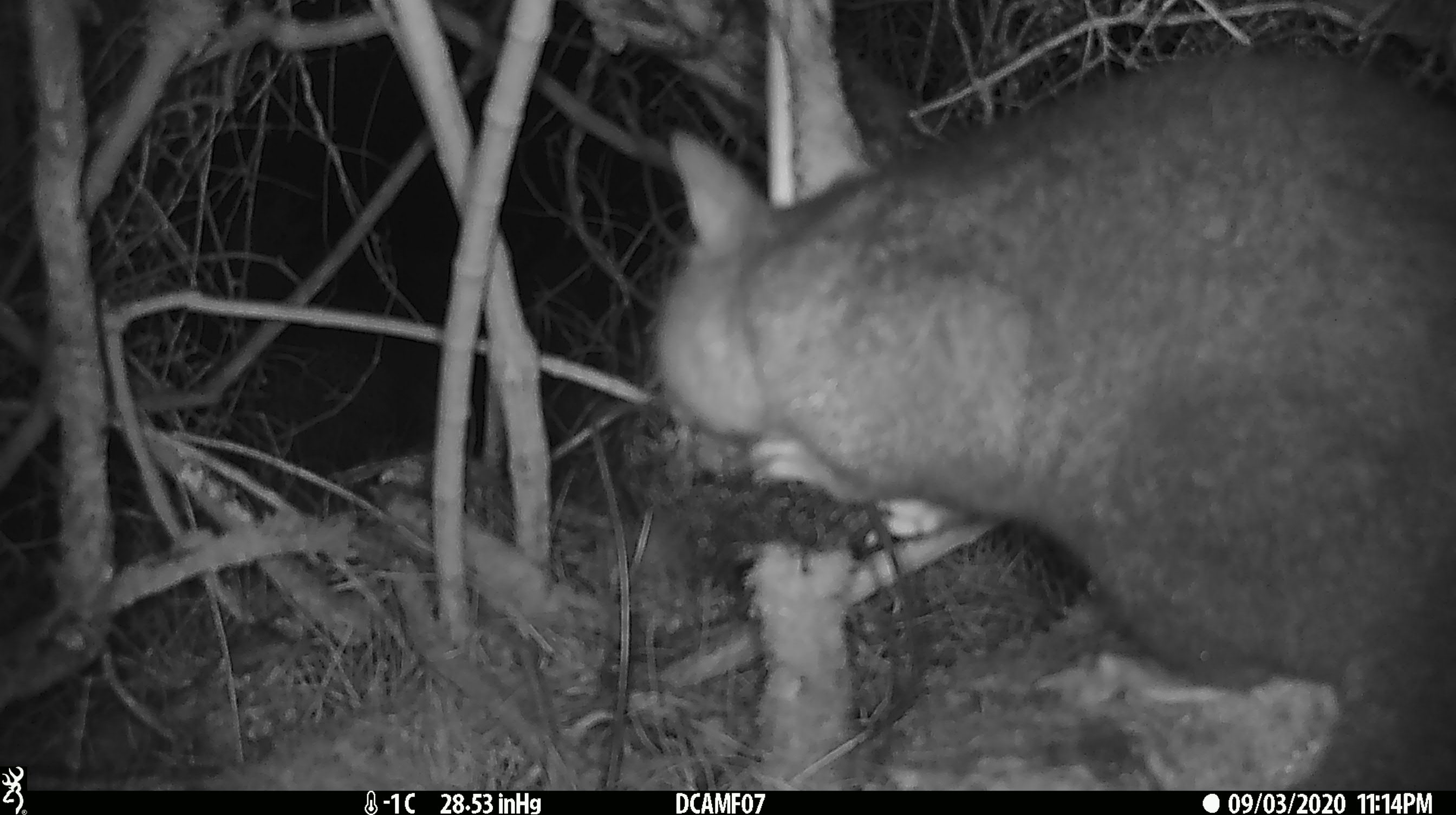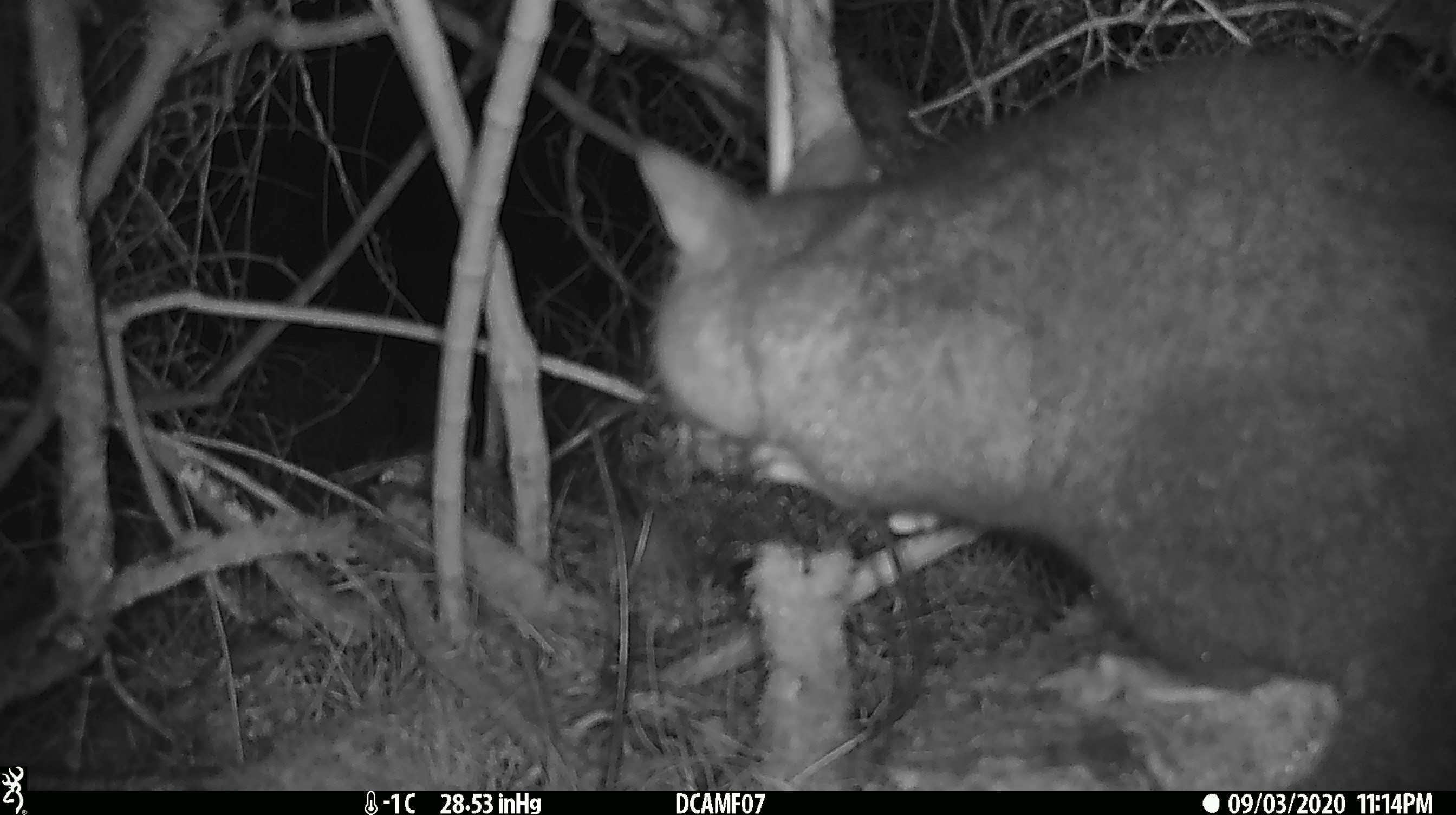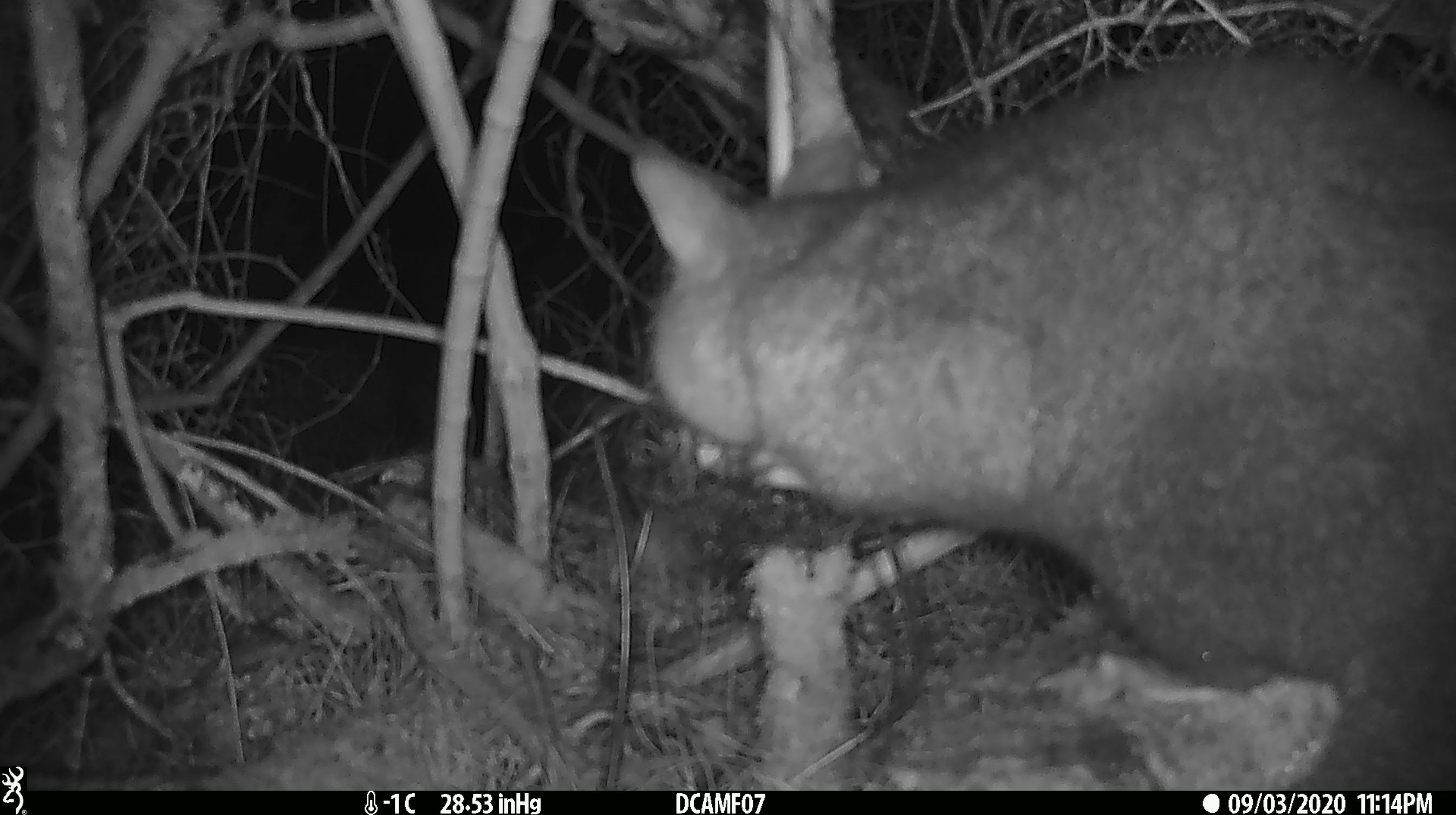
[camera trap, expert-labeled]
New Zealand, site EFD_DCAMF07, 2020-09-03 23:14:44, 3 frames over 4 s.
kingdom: Animalia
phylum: Chordata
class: Mammalia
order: Diprotodontia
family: Phalangeridae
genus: Trichosurus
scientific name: Trichosurus vulpecula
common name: common brushtail possum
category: possum